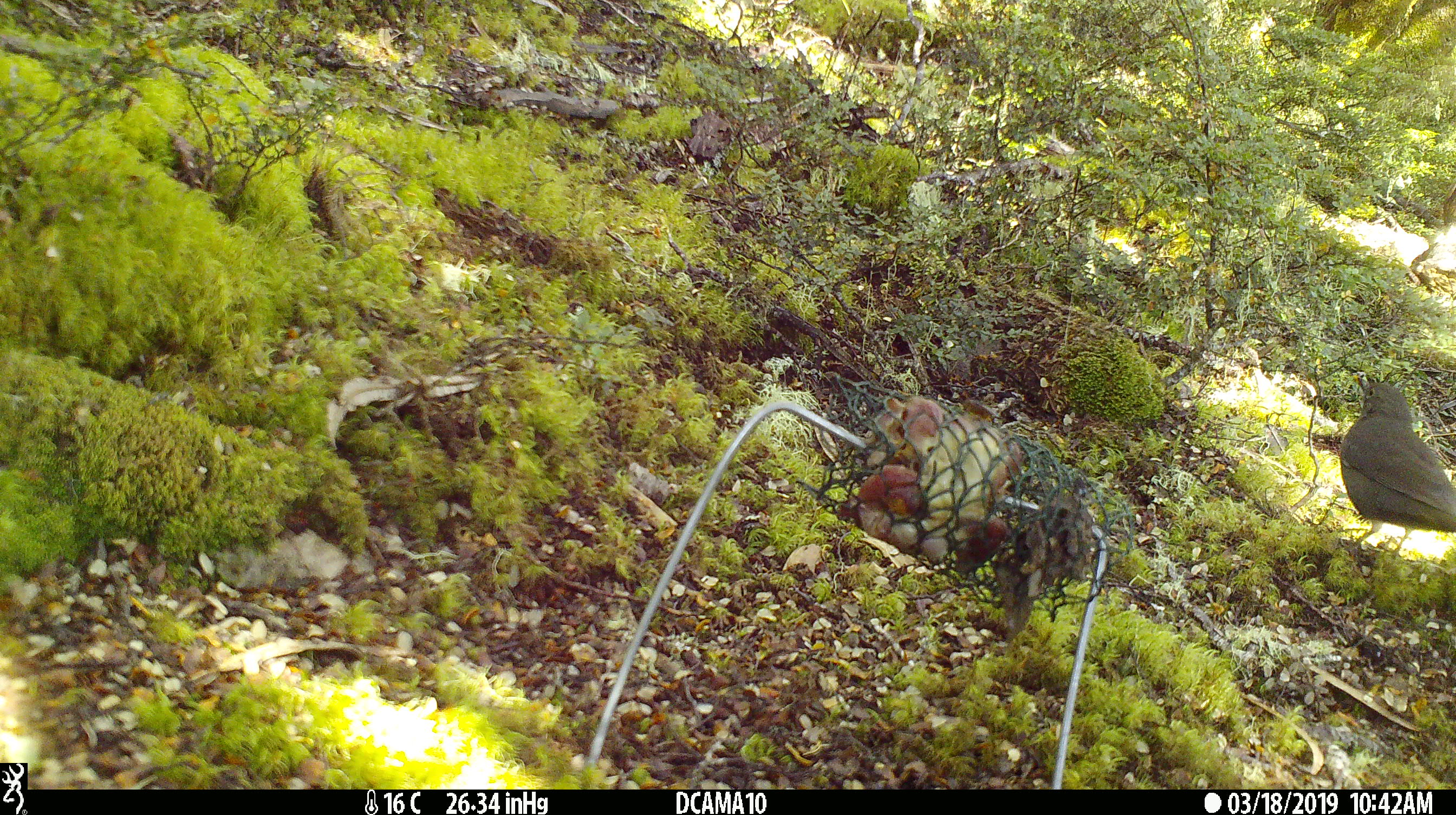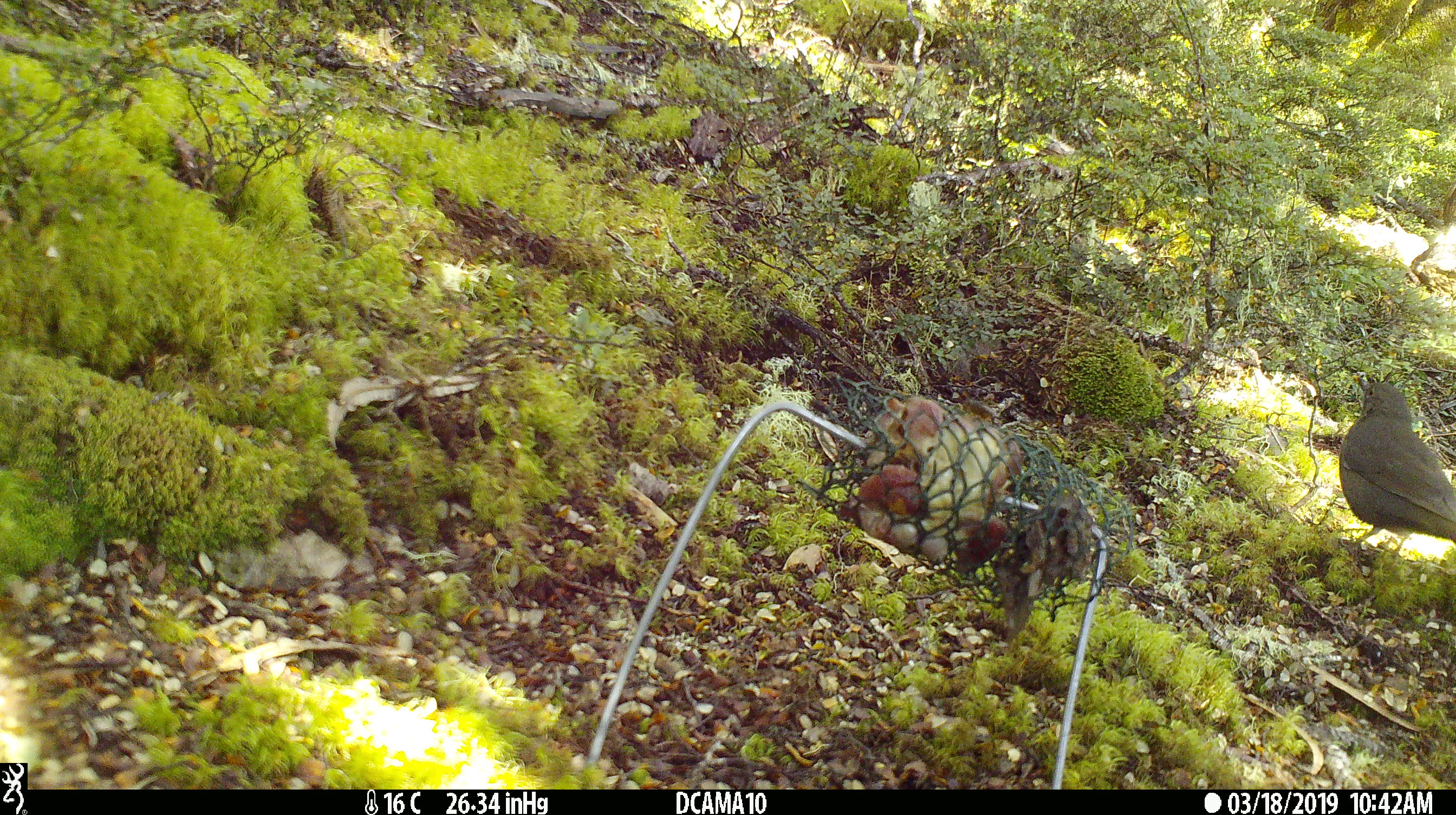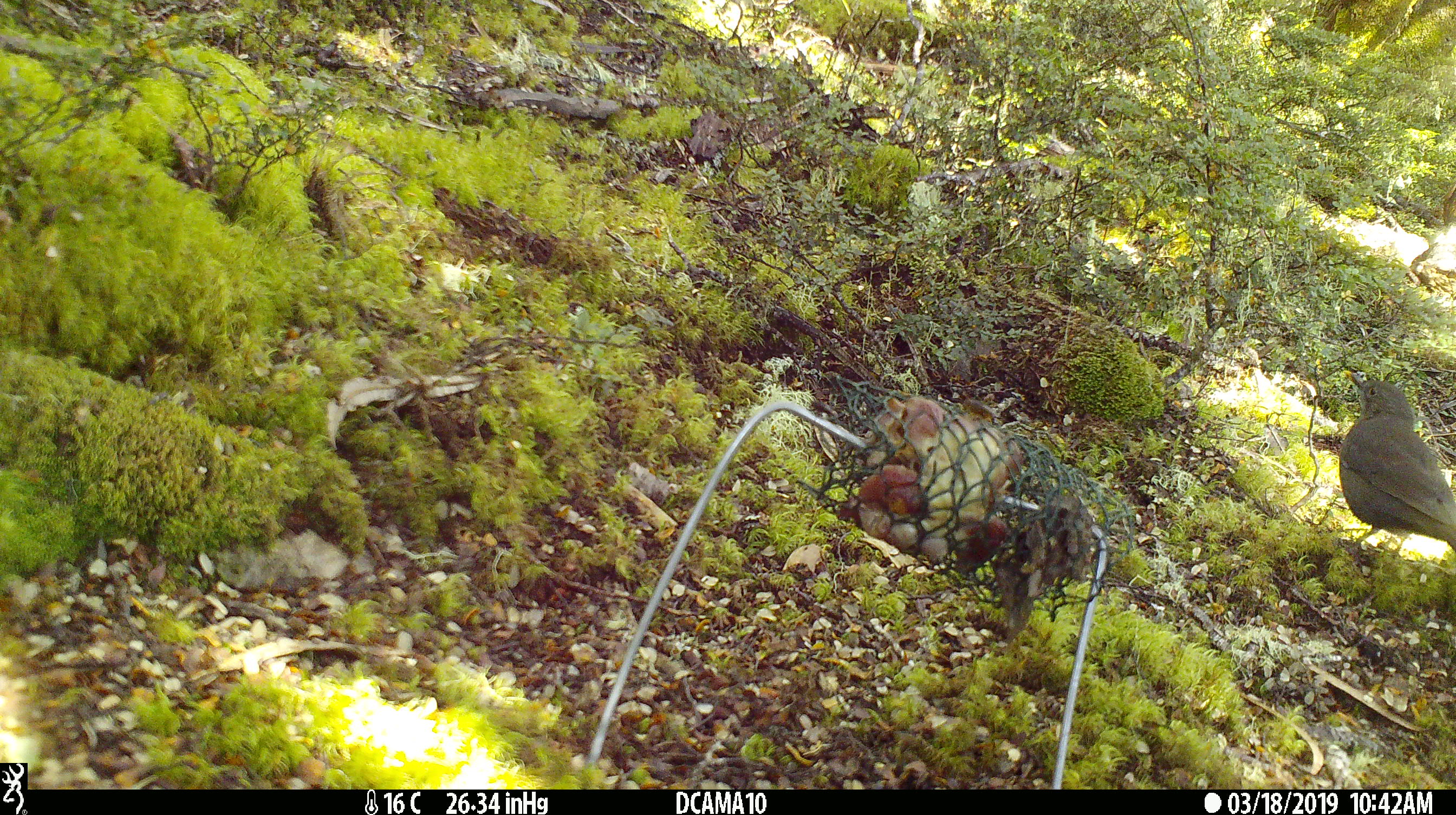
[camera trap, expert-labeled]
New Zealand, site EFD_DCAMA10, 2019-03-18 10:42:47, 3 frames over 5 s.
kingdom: Animalia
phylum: Chordata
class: Aves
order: Passeriformes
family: Turdidae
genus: Turdus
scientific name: Turdus merula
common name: eurasian blackbird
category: blackbird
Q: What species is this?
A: Blackbird (eurasian blackbird) (Turdus merula).